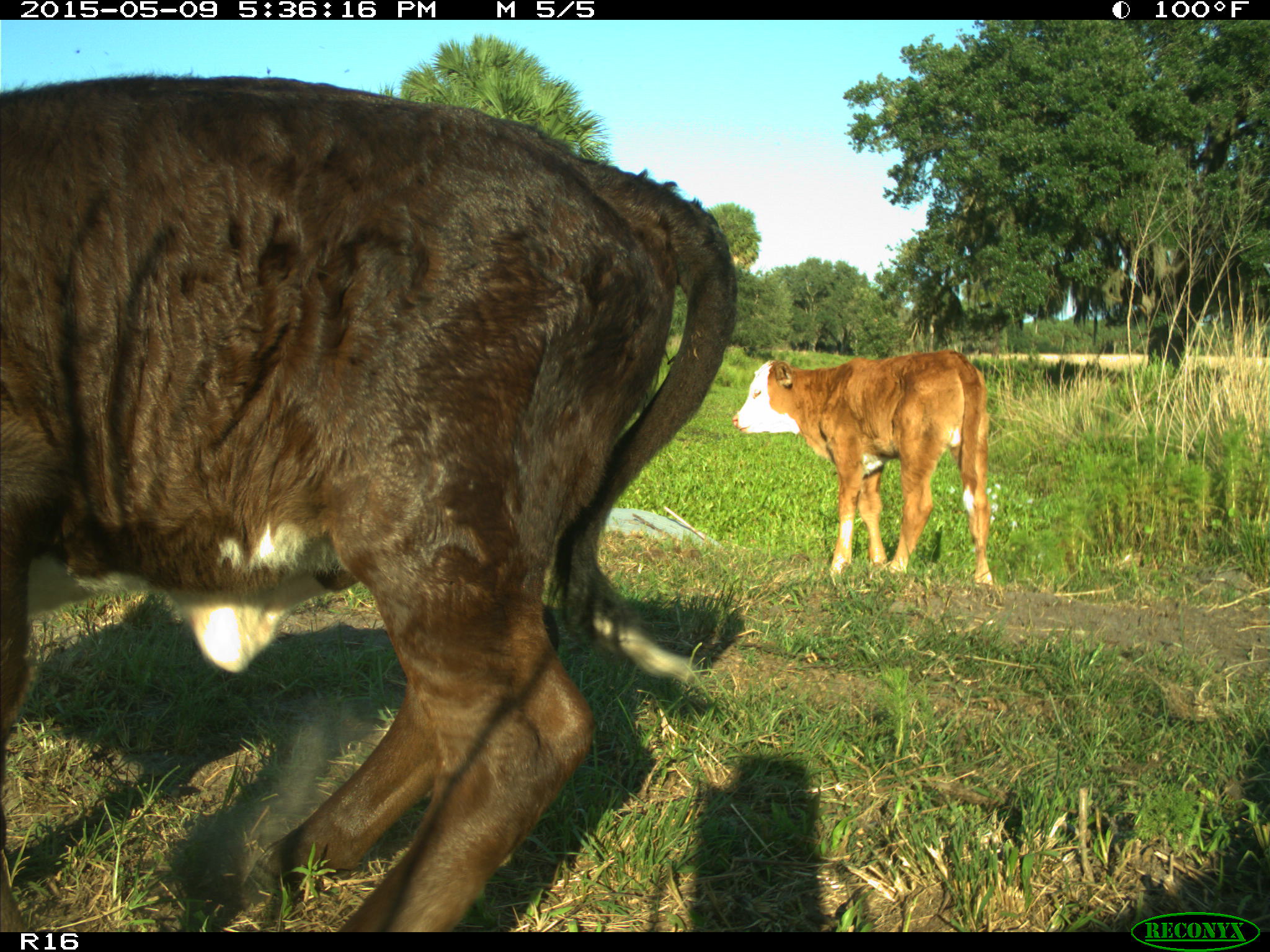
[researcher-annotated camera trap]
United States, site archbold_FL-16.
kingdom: Animalia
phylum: Chordata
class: Mammalia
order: Artiodactyla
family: Suidae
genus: Sus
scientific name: Sus scrofa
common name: wild boar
Sus scrofa (wild boar).